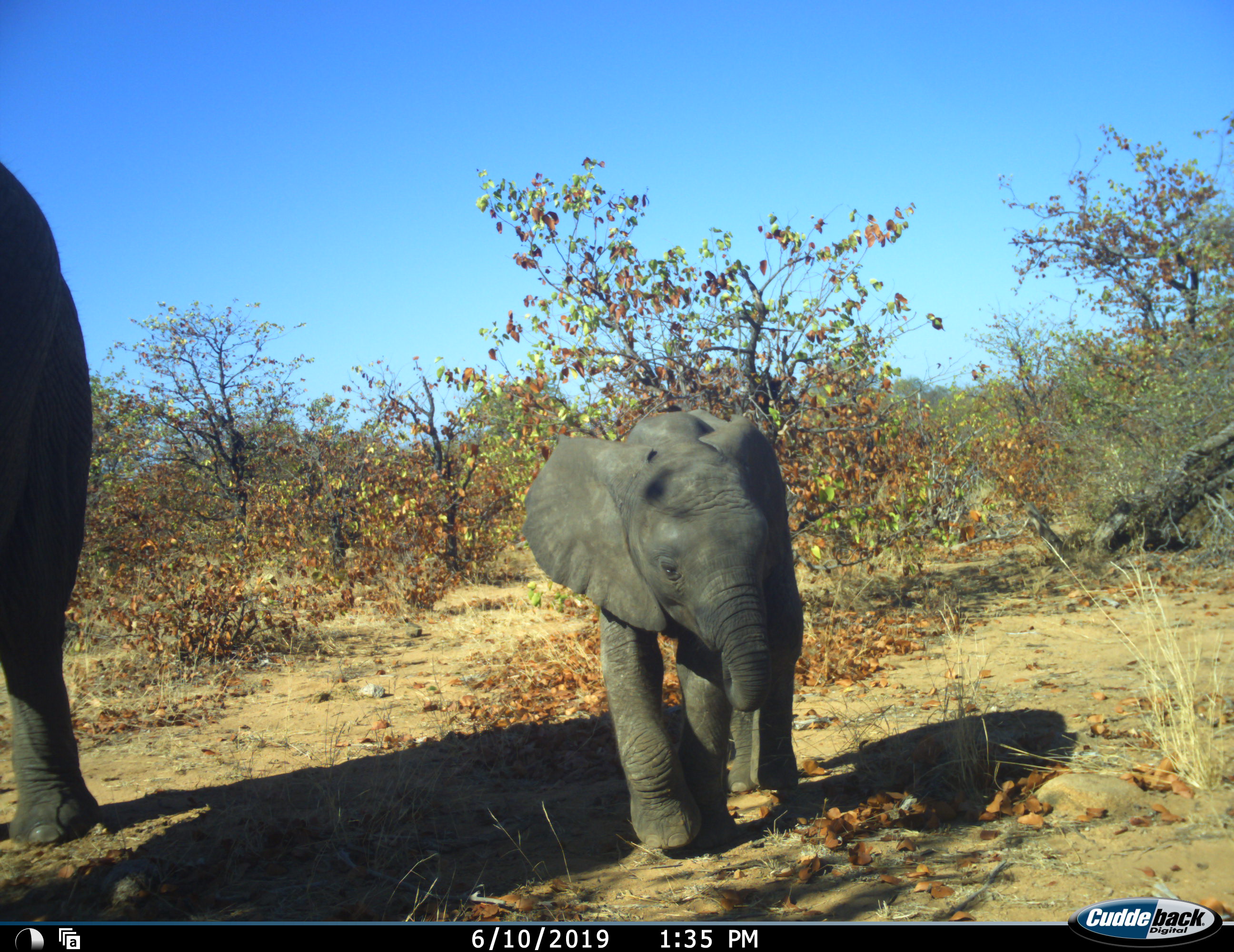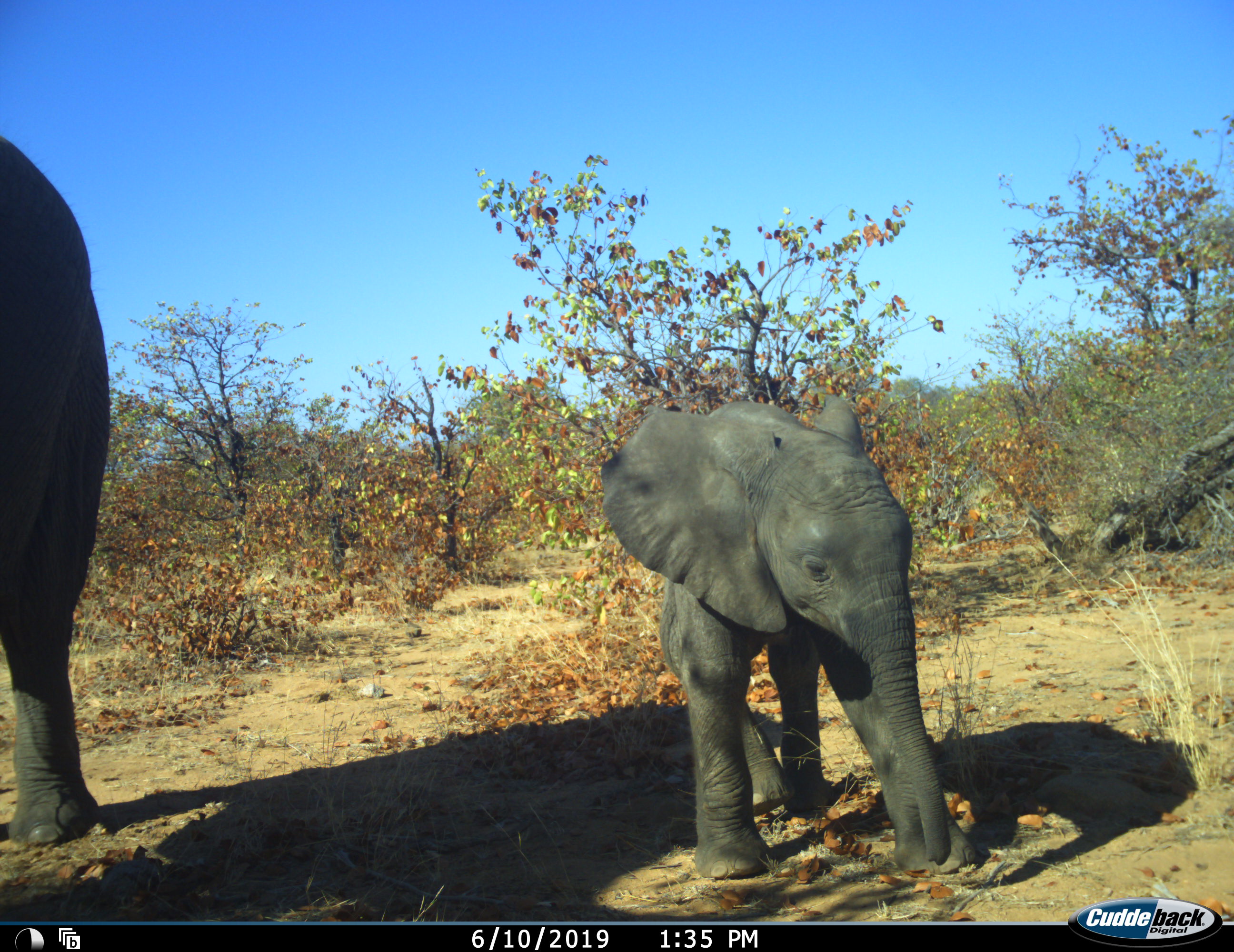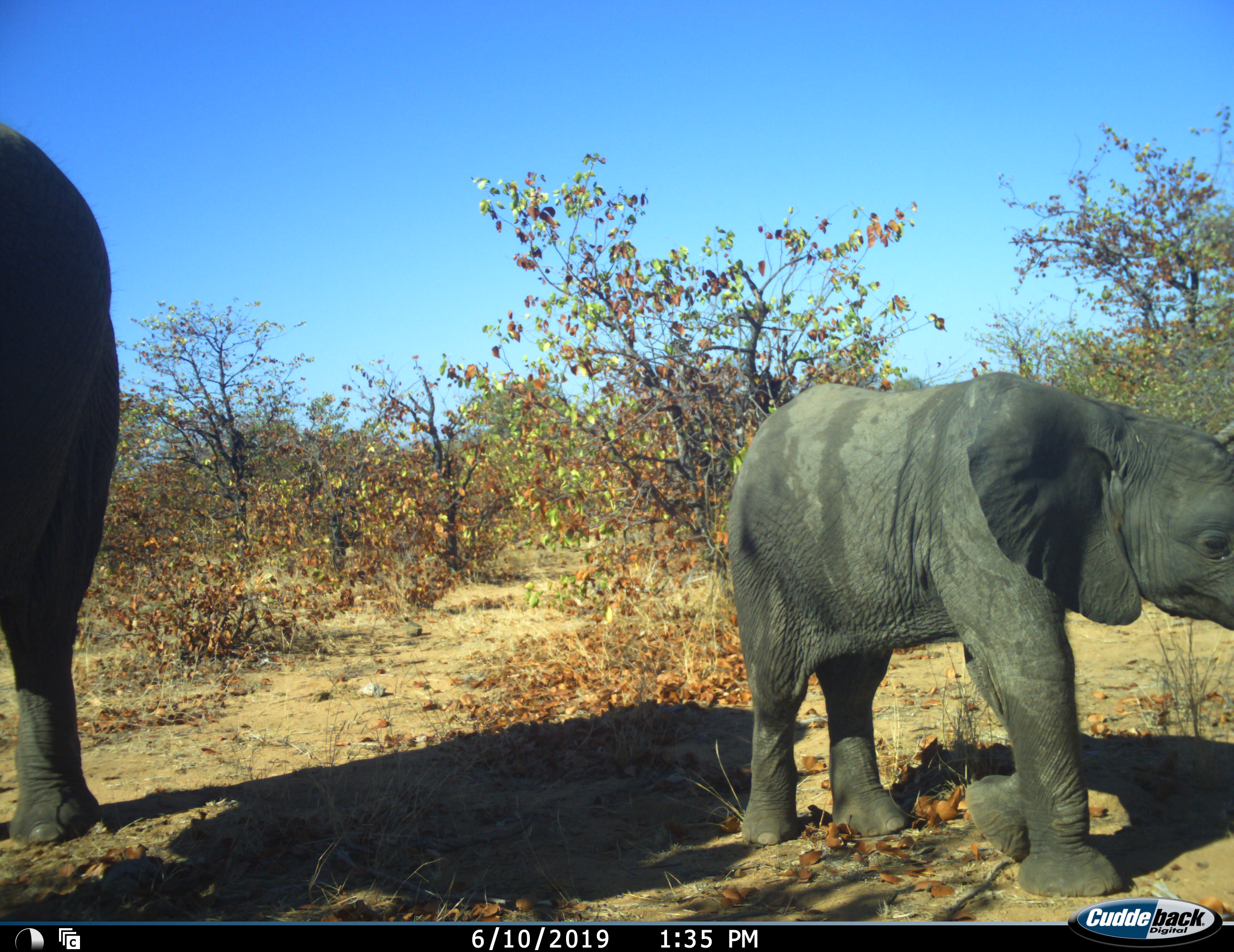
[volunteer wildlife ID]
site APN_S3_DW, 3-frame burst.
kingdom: Animalia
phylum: Chordata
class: Mammalia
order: Proboscidea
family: Elephantidae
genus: Loxodonta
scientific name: Loxodonta africana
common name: african bush elephant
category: elephant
Elephant (african bush elephant) (Loxodonta africana), count 2. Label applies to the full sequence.